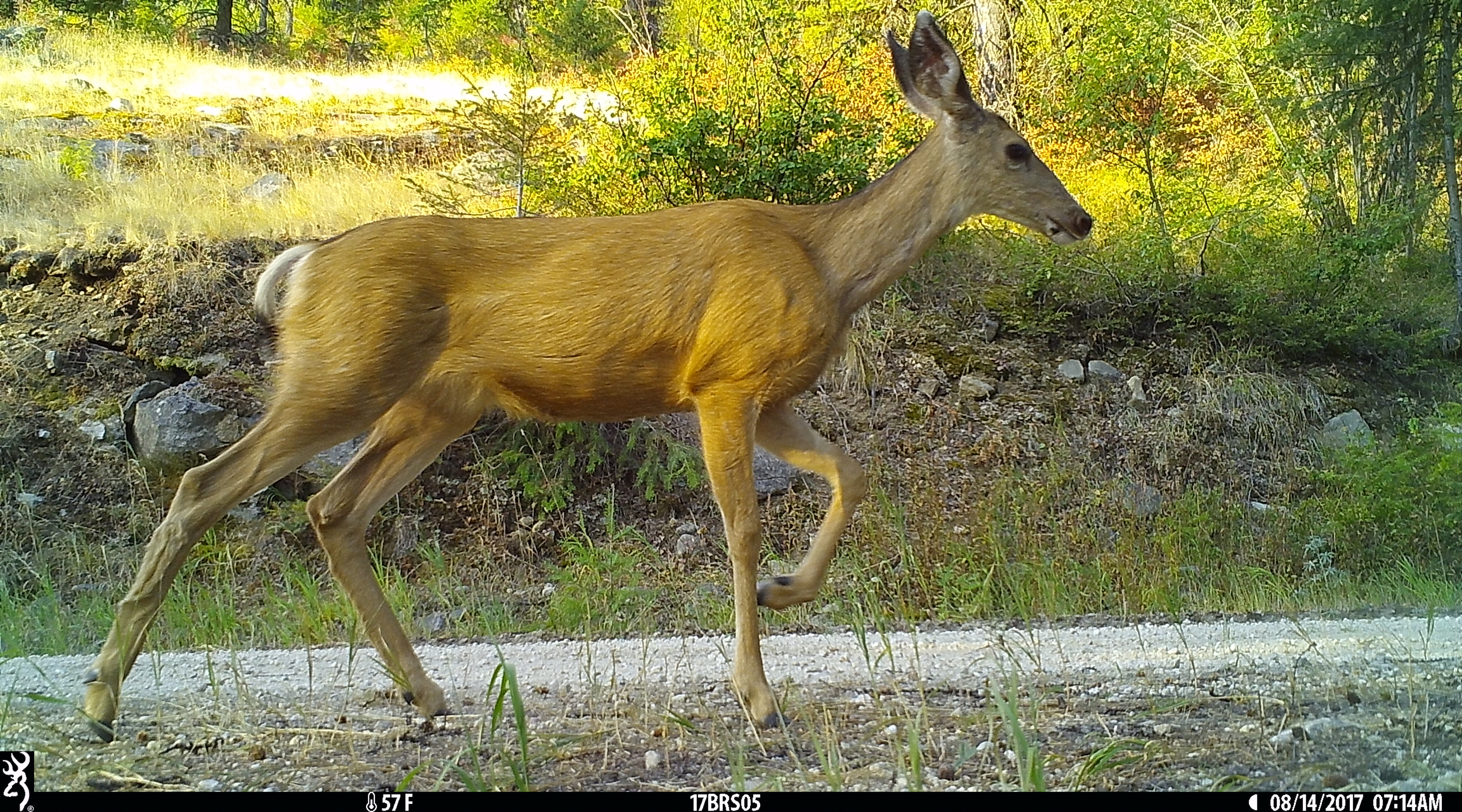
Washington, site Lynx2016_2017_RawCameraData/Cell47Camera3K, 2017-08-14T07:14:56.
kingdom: Animalia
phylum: Chordata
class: Mammalia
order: Artiodactyla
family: Cervidae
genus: Odocoileus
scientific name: Odocoileus hemionus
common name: mule deer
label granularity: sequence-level